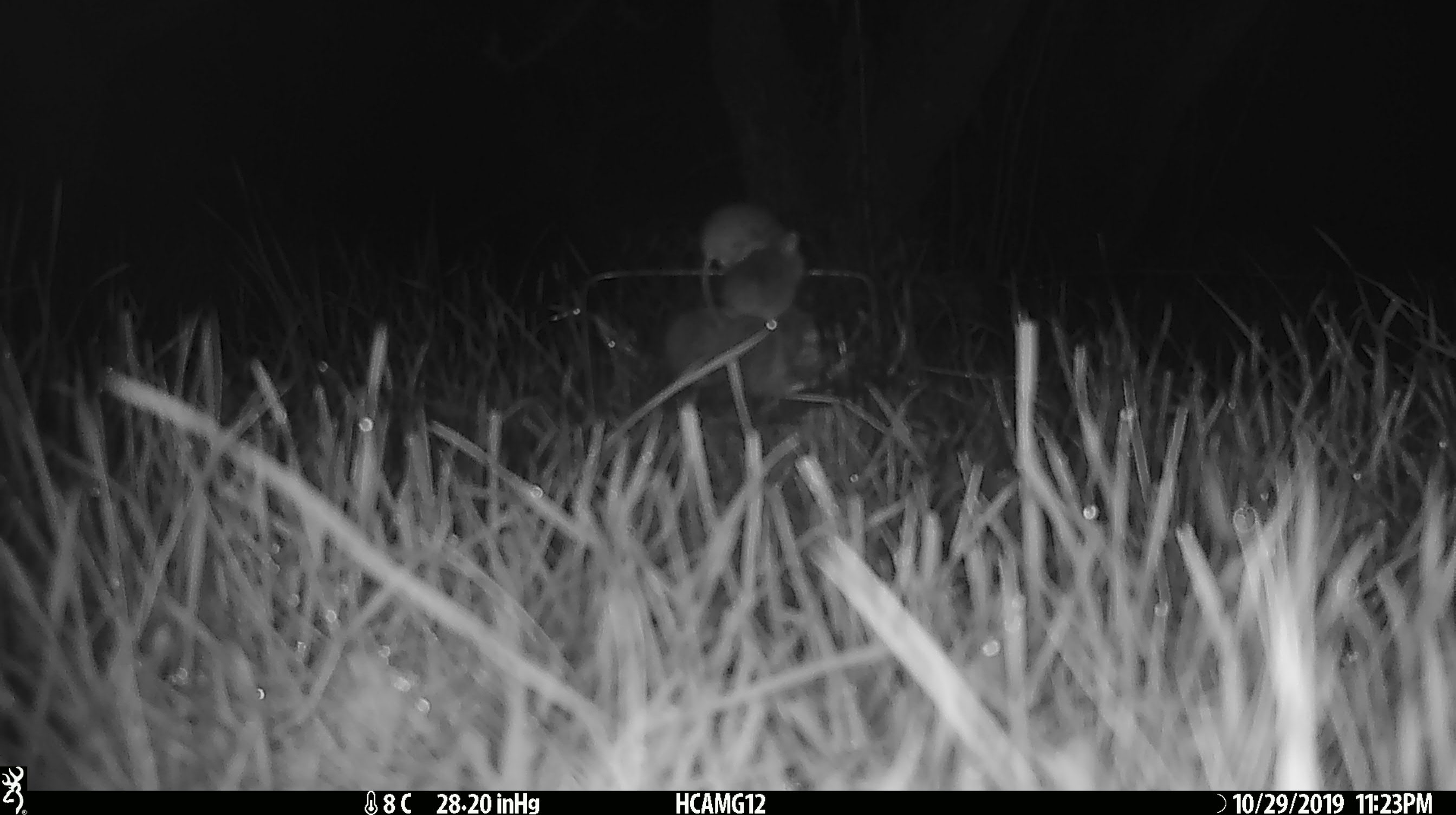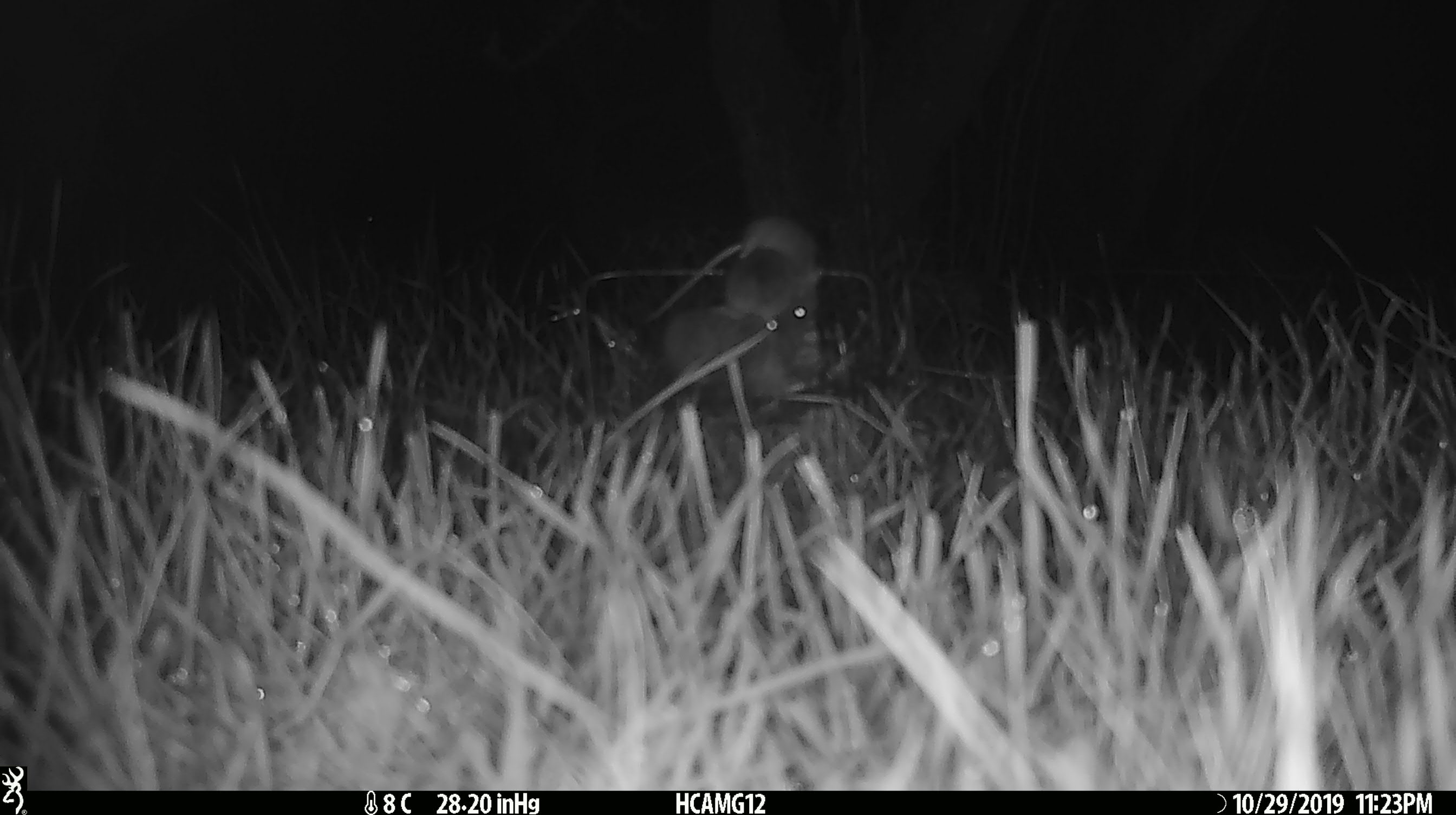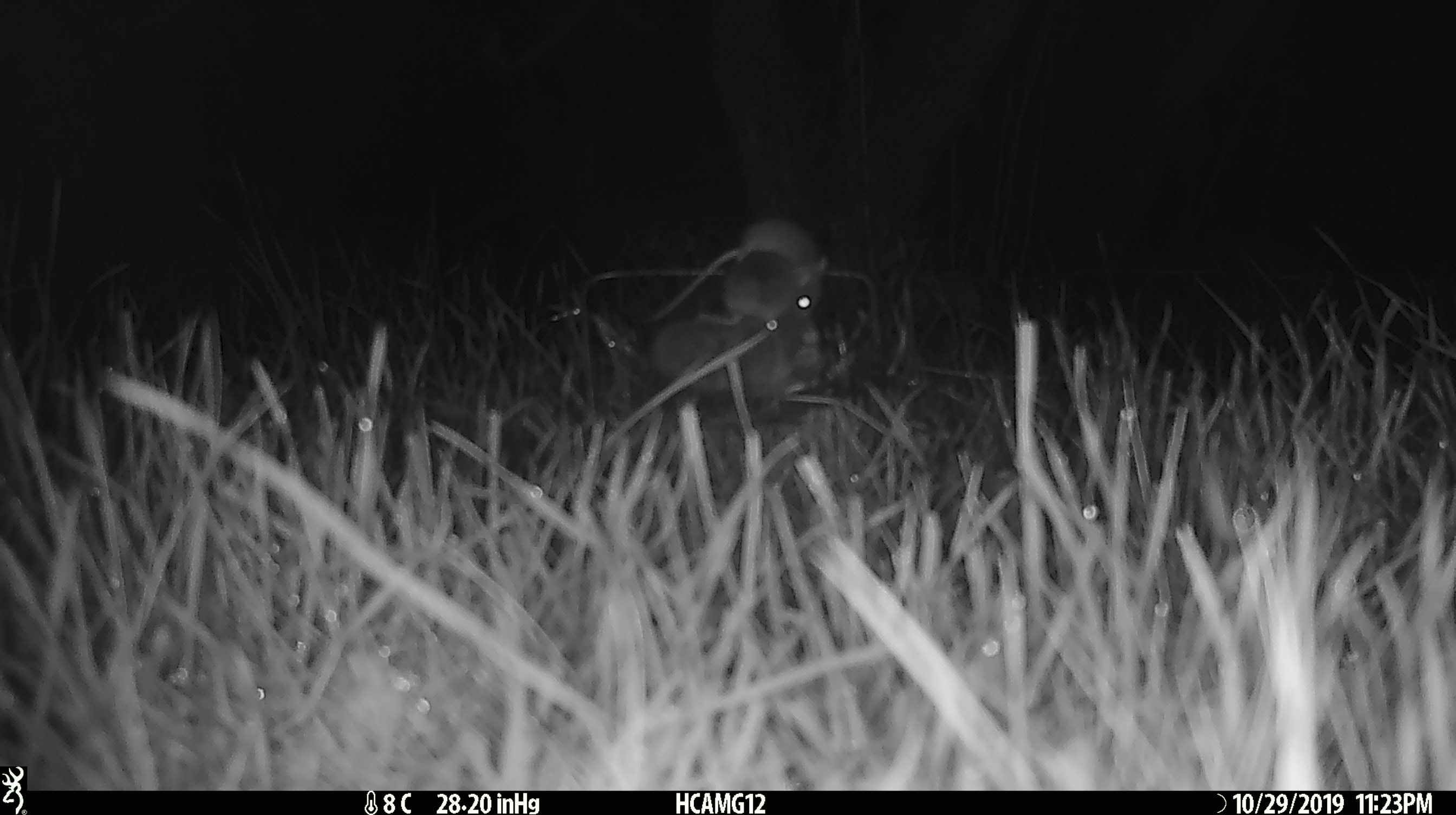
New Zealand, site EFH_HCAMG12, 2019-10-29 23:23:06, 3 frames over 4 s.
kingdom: Animalia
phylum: Chordata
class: Mammalia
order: Rodentia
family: Muridae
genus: Mus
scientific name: Mus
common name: mouse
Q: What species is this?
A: Mouse (Mus).